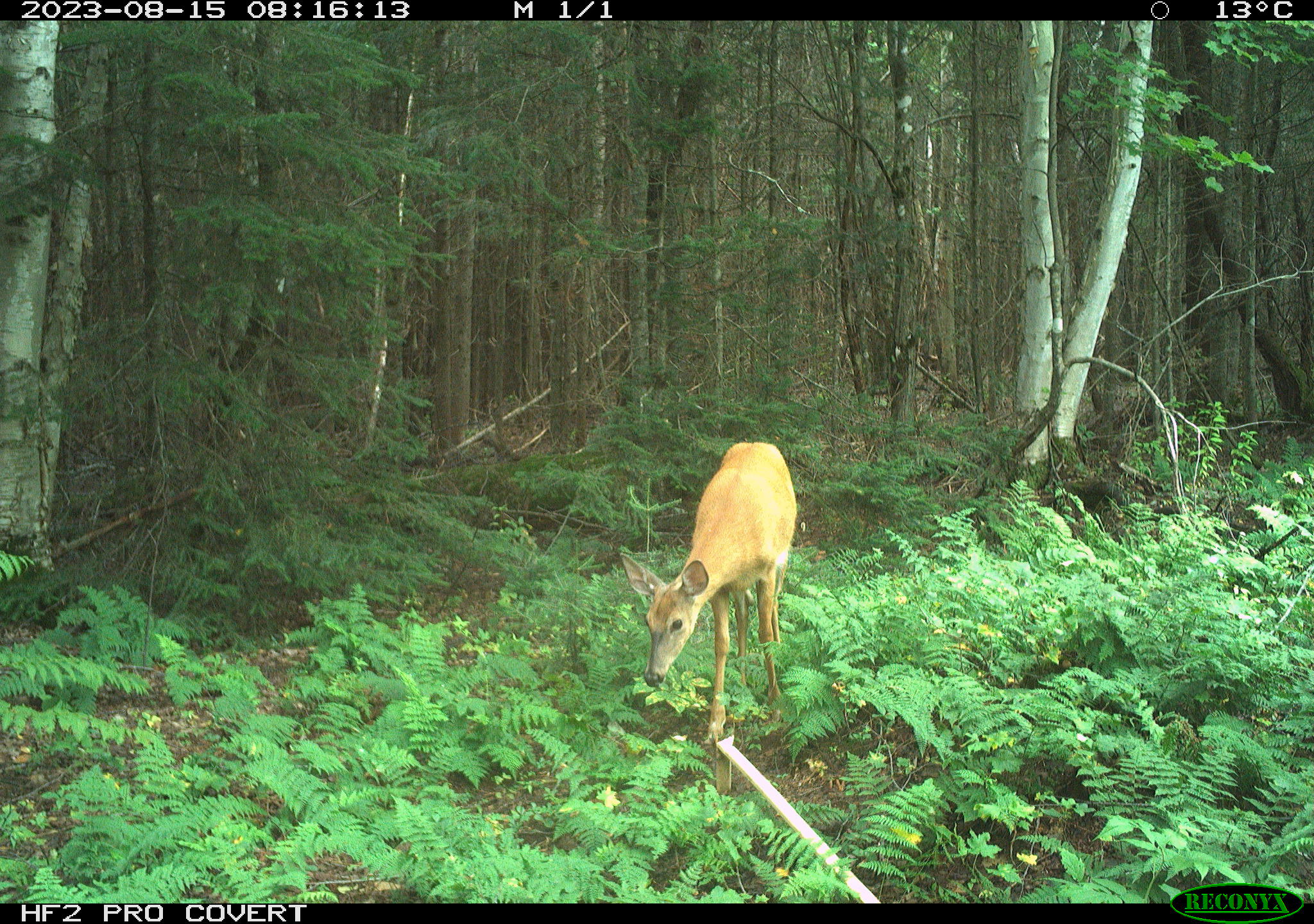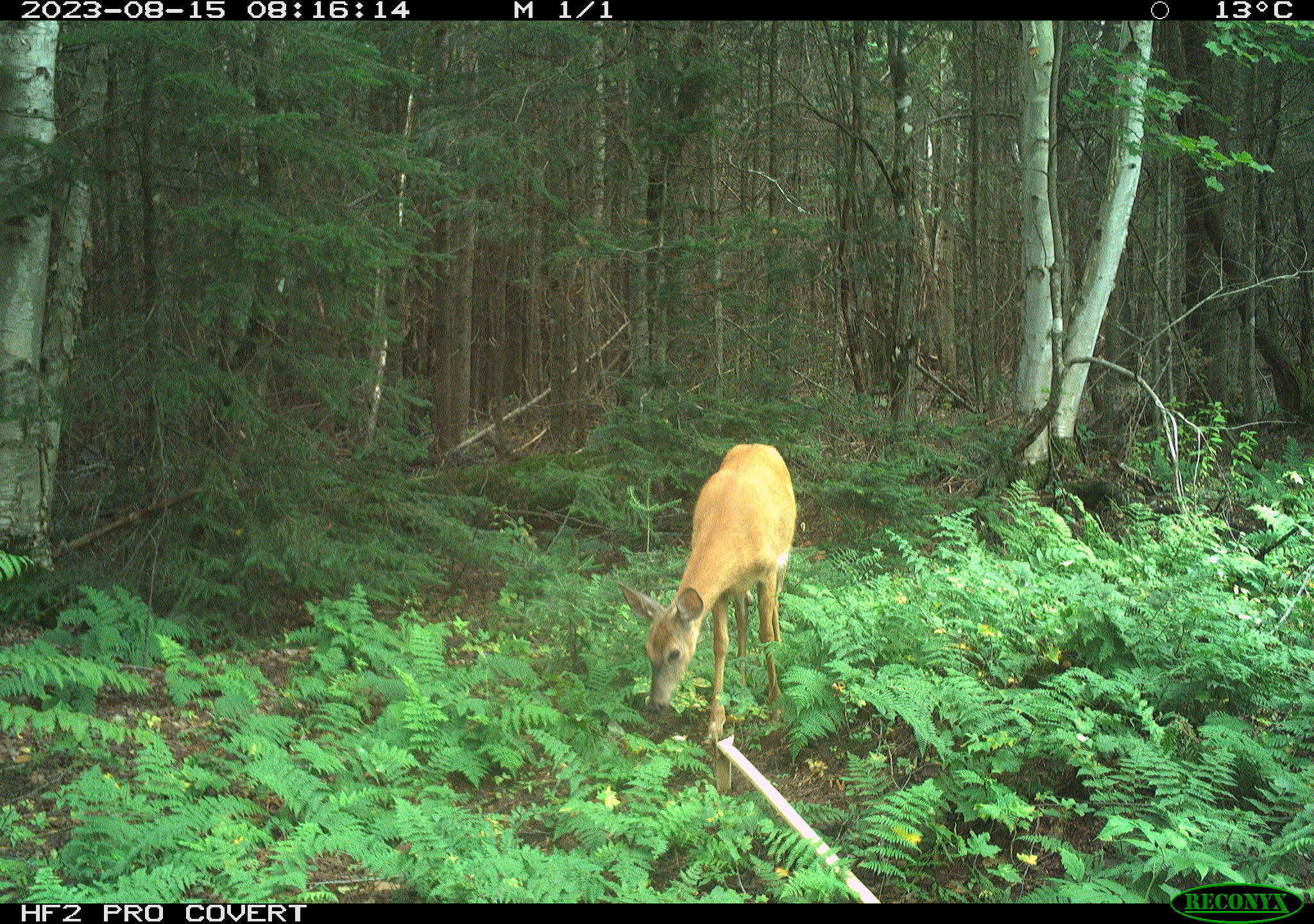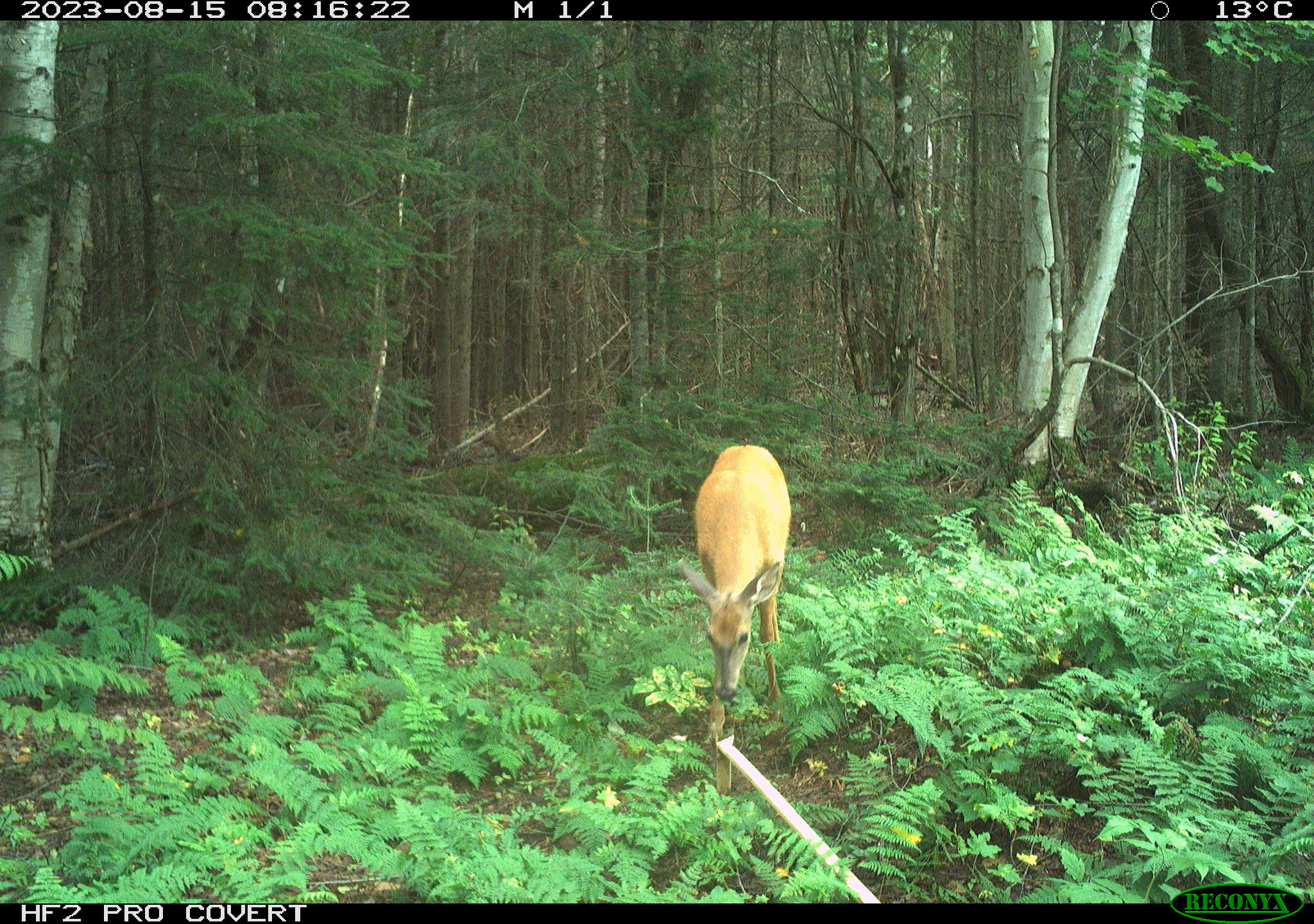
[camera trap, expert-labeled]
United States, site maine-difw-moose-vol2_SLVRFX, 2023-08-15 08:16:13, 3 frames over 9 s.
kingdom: Animalia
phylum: Chordata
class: Mammalia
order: Artiodactyla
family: Cervidae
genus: Odocoileus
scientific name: Odocoileus virginianus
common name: white-tailed deer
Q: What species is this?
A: White-tailed deer (Odocoileus virginianus).